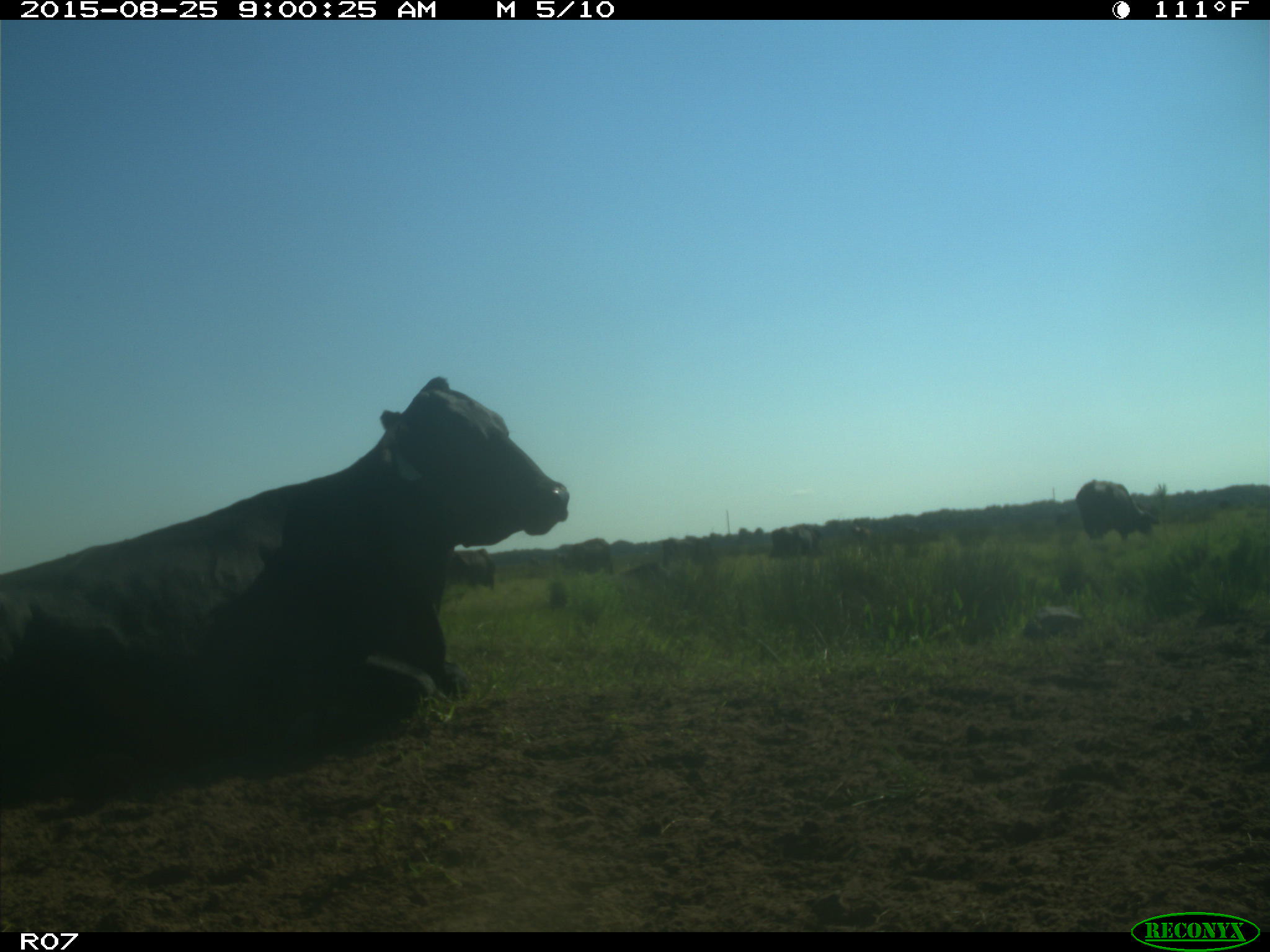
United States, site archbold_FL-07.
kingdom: Animalia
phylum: Chordata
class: Mammalia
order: Artiodactyla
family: Bovidae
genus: Bos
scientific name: Bos taurus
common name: domestic cow